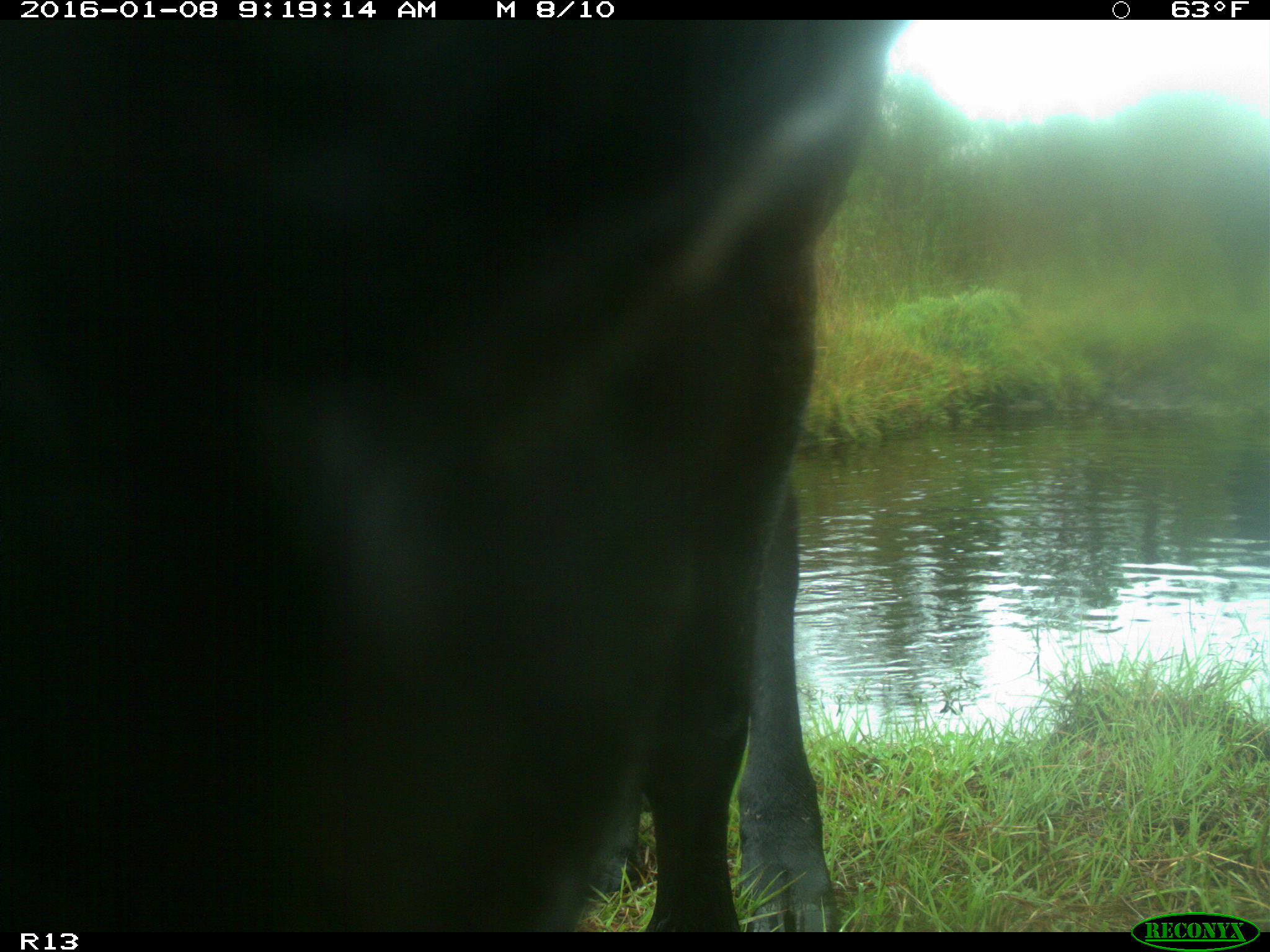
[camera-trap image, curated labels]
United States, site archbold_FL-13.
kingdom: Animalia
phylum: Chordata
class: Mammalia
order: Artiodactyla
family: Bovidae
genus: Bos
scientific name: Bos taurus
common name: domestic cow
Bos taurus (domestic cow).